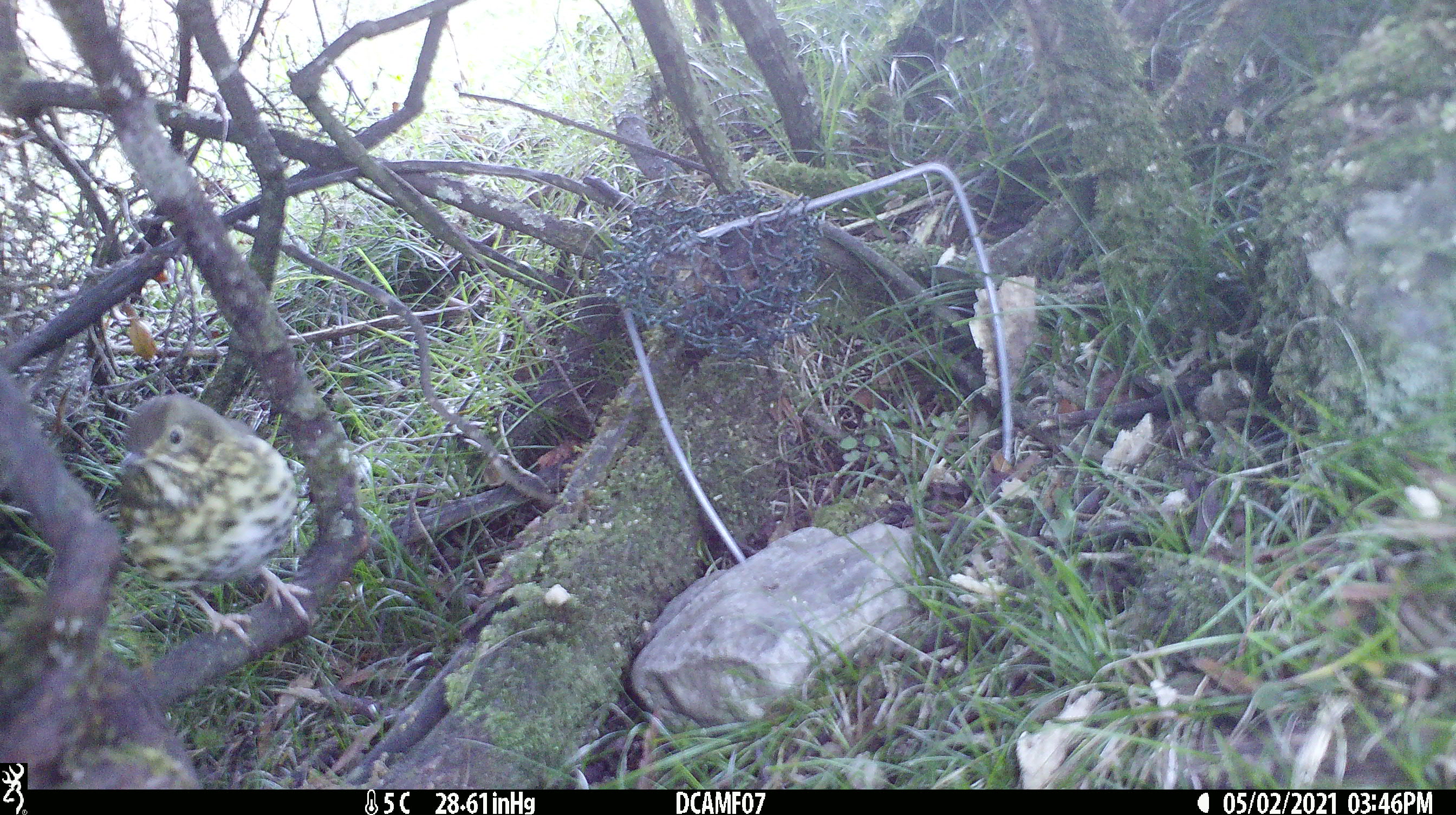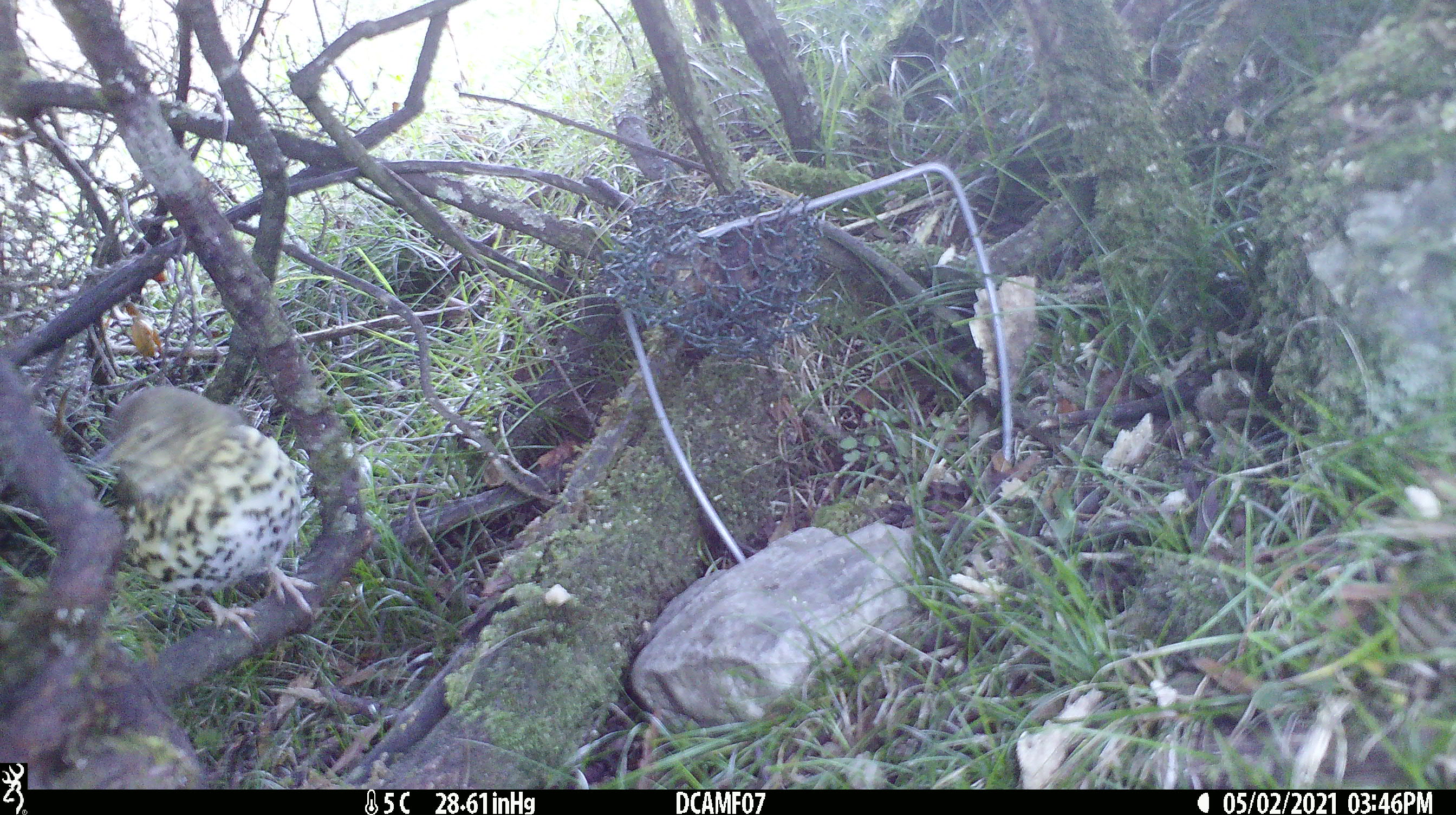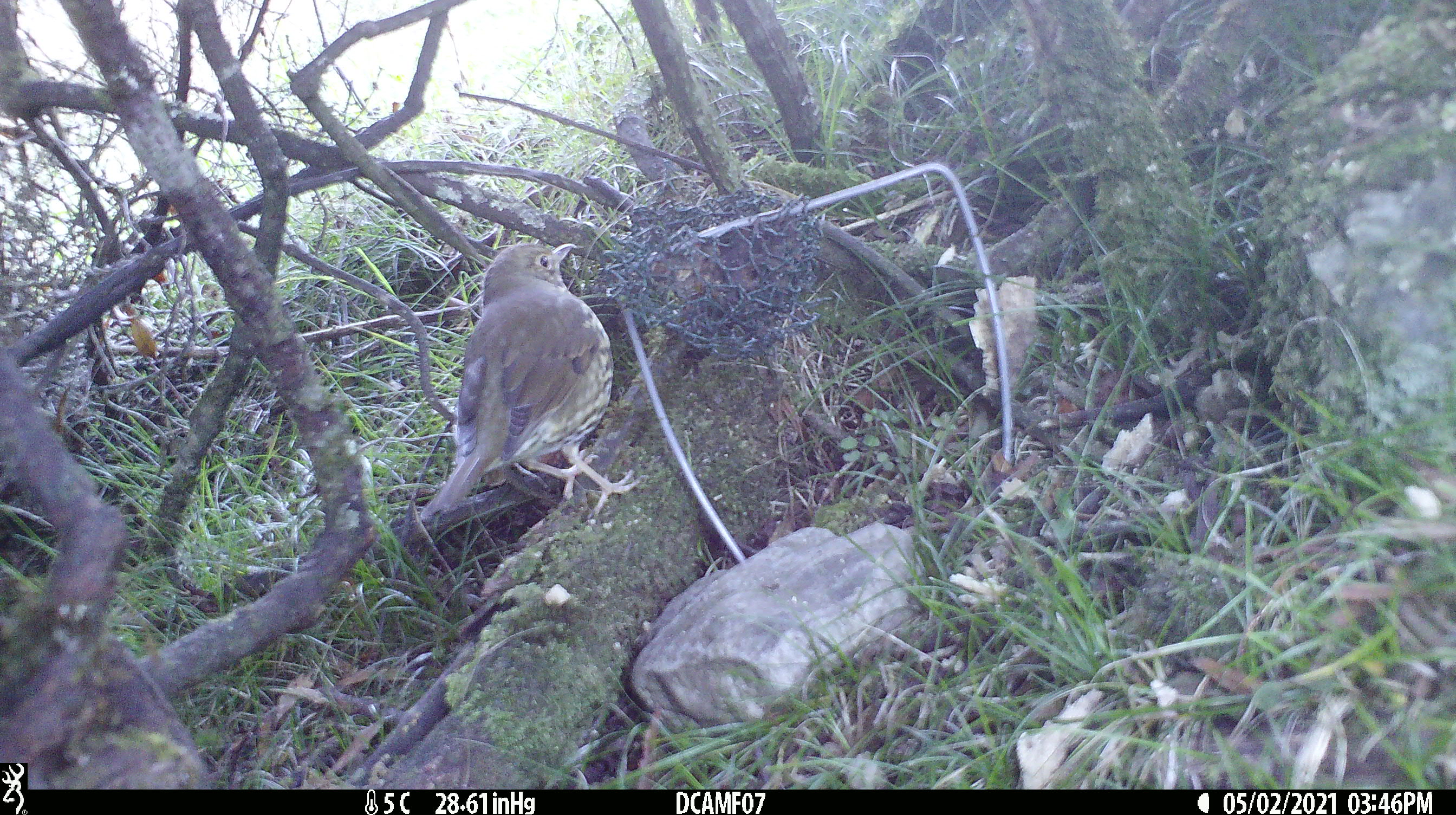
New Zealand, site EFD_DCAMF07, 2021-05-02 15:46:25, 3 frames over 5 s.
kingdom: Animalia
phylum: Chordata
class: Aves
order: Passeriformes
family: Turdidae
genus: Turdus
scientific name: Turdus philomelos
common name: song thrush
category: thrush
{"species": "thrush (song thrush) (Turdus philomelos)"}